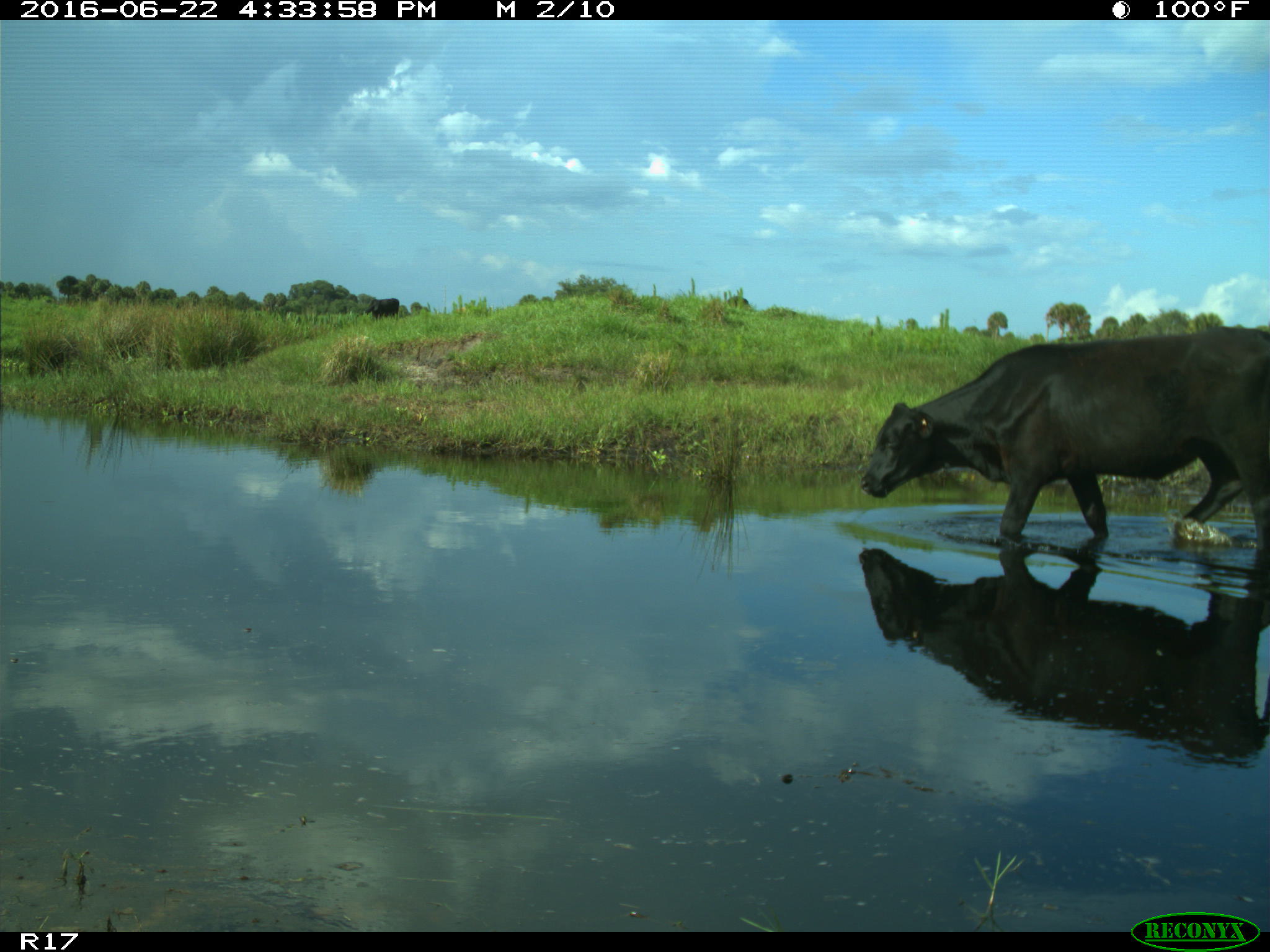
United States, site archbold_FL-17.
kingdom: Animalia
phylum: Chordata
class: Mammalia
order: Artiodactyla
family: Bovidae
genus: Bos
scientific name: Bos taurus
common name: domestic cow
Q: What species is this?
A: Bos taurus (domestic cow).